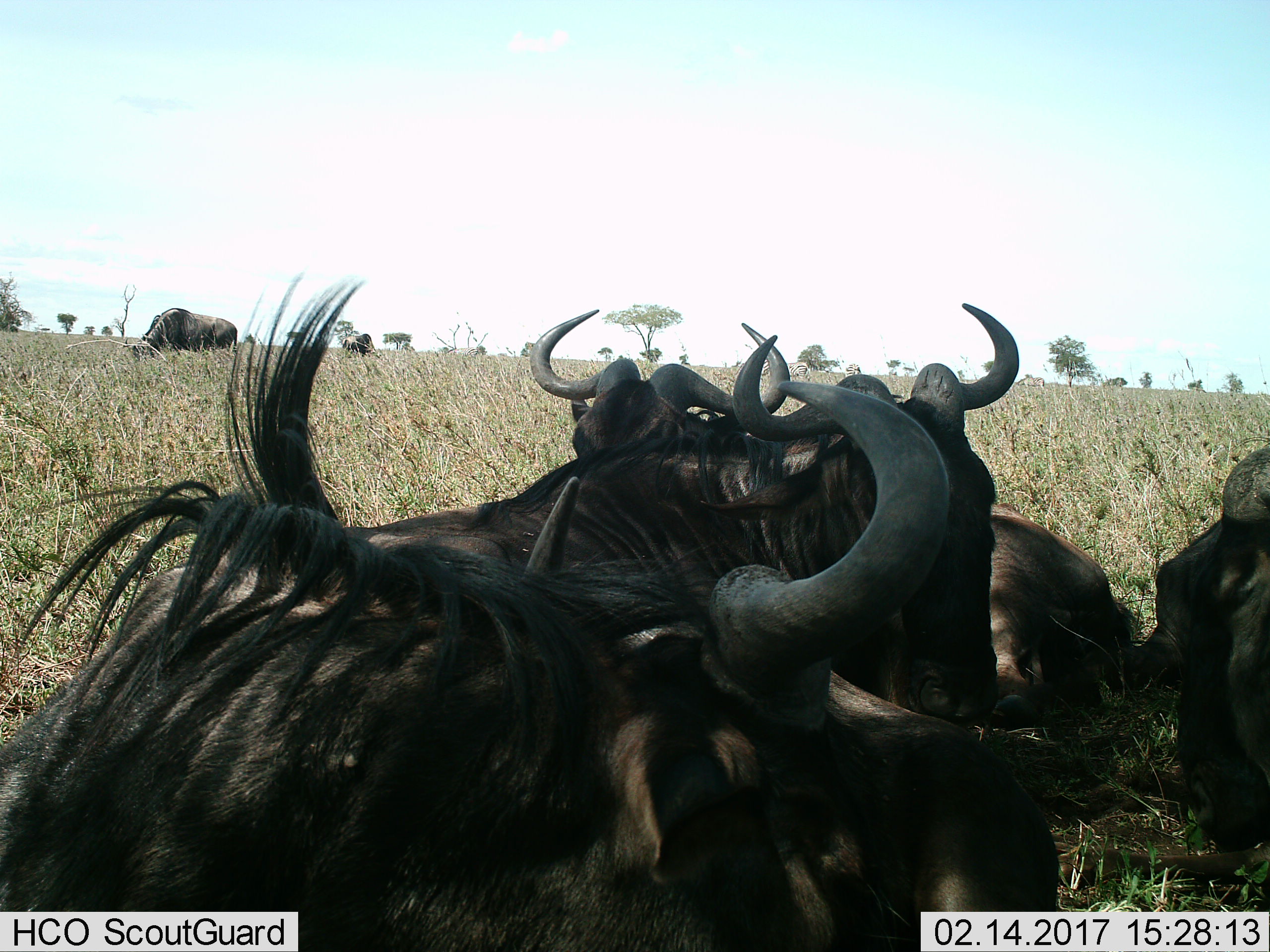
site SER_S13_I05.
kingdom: Animalia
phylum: Chordata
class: Mammalia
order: Artiodactyla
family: Bovidae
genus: Connochaetes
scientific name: Connochaetes taurinus taurinus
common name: blue wildebeest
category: wildebeestblue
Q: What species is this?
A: Wildebeestblue (blue wildebeest) (Connochaetes taurinus taurinus).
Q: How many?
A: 5.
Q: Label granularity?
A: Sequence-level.